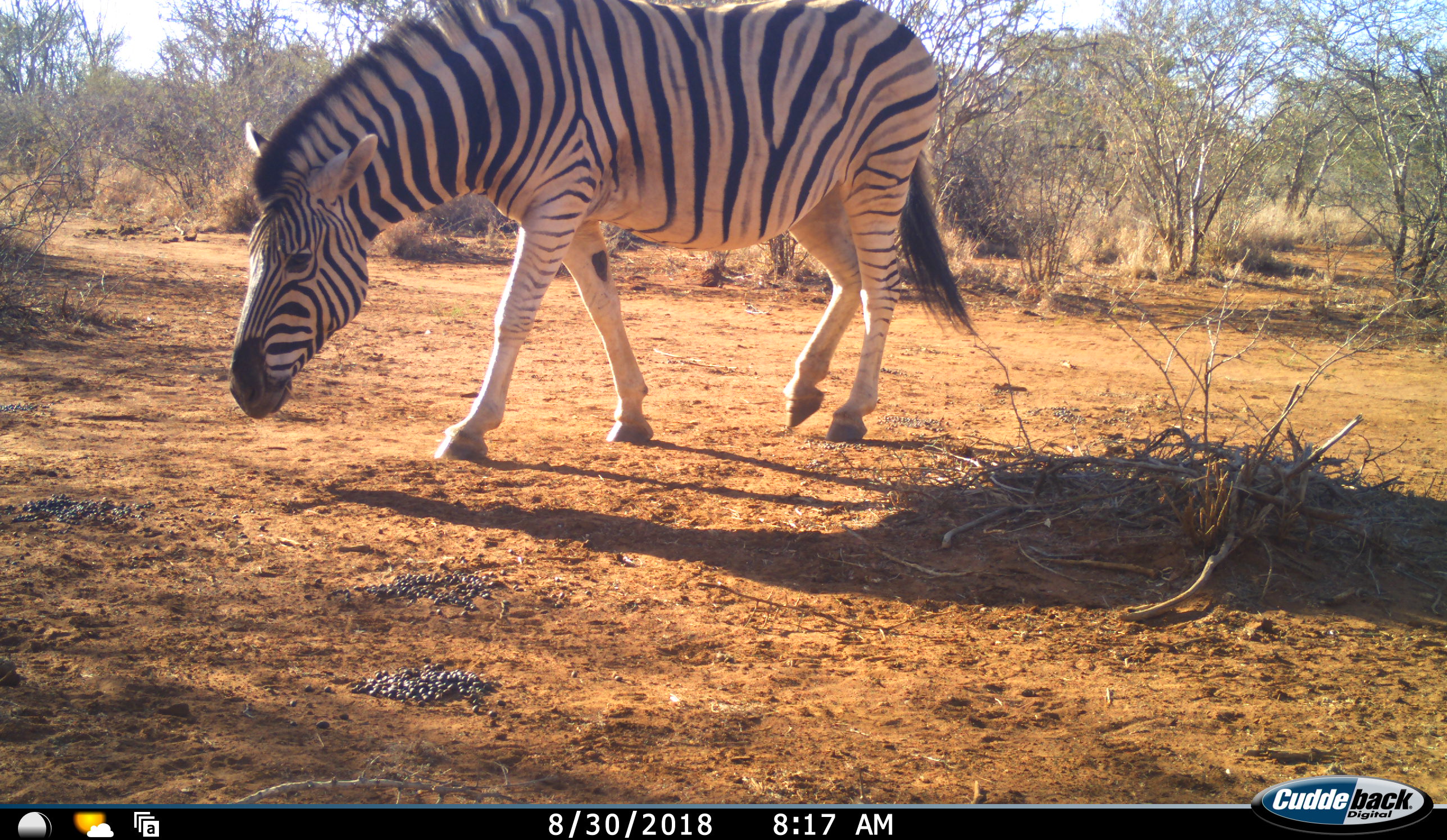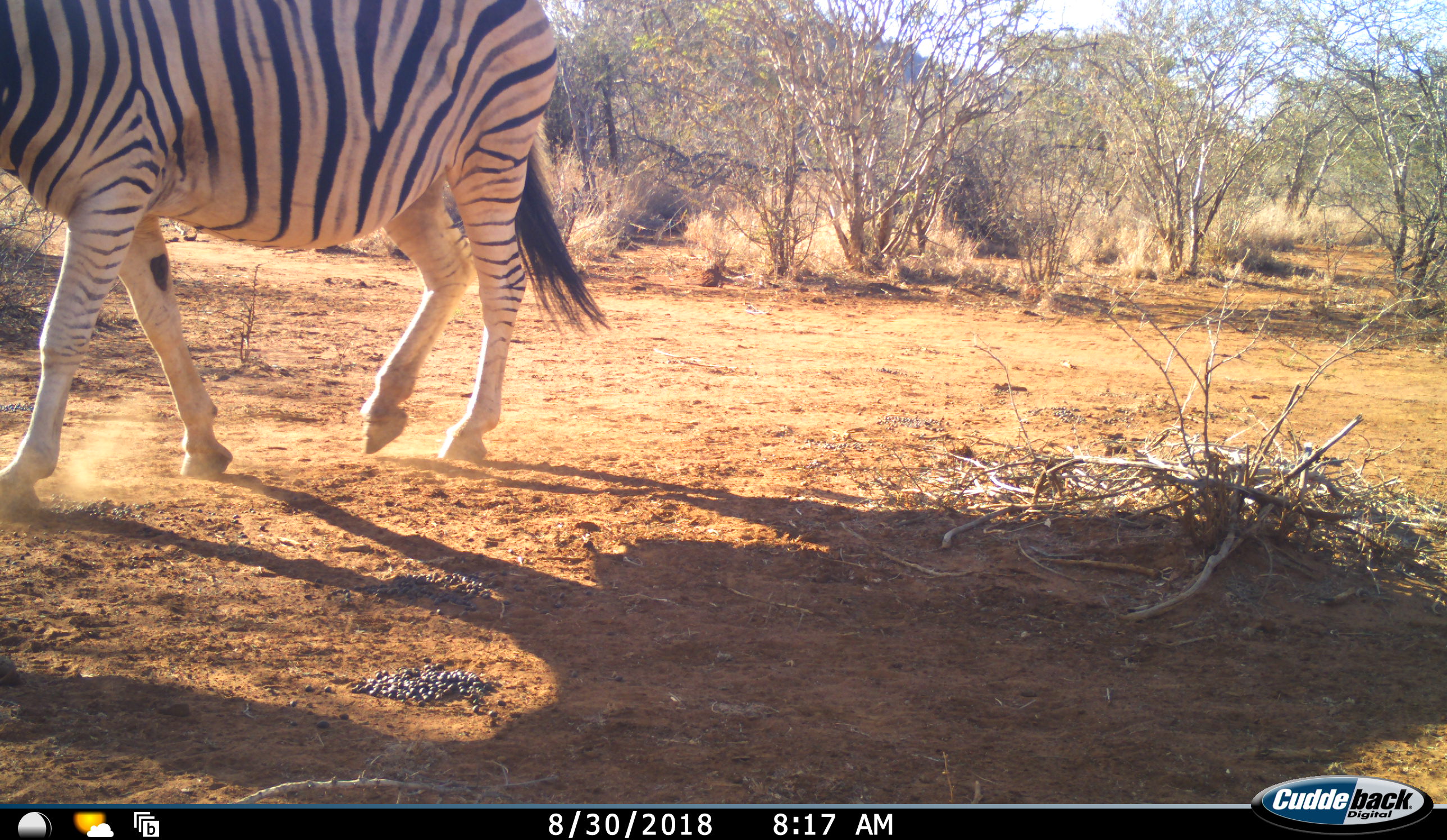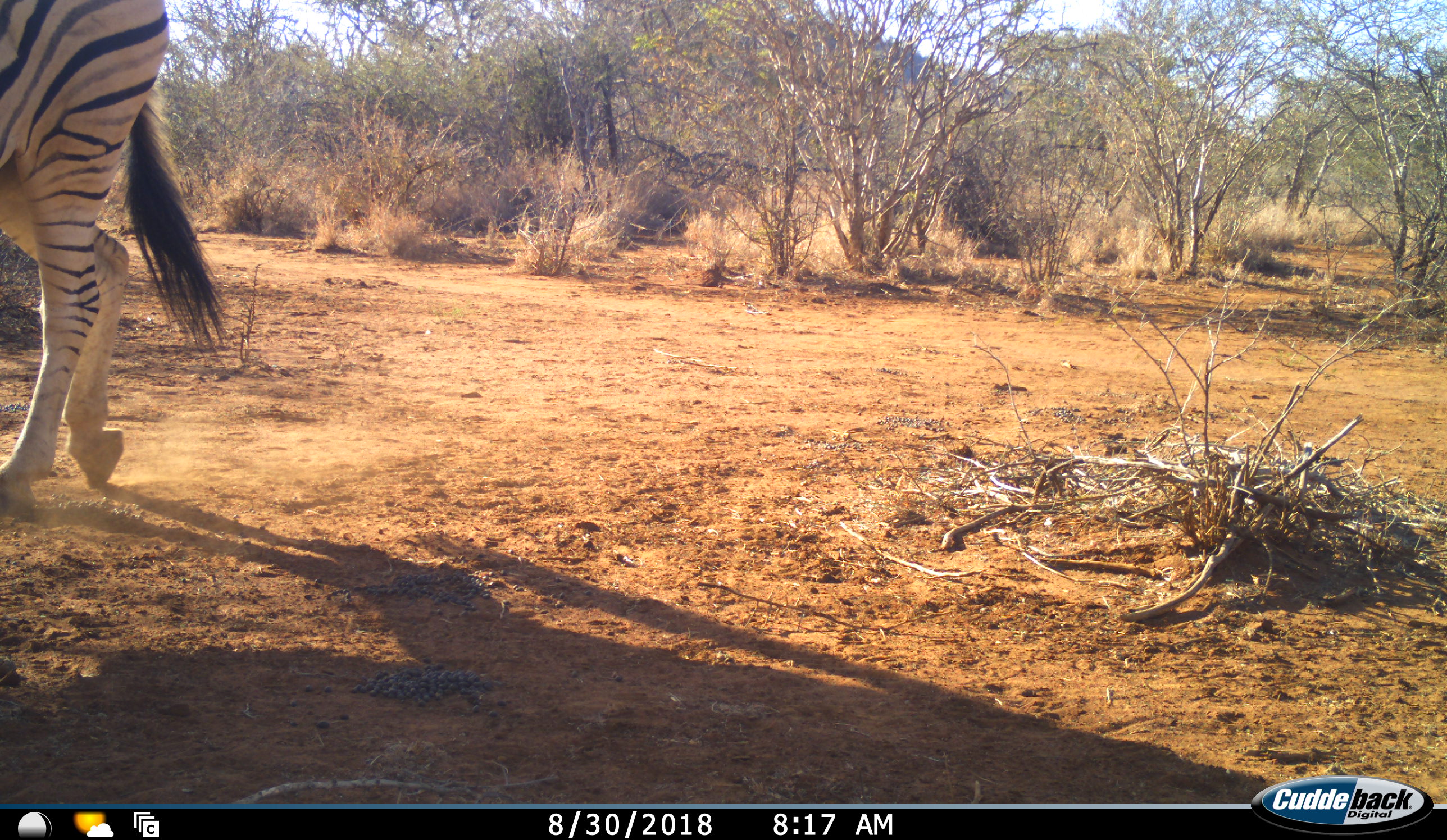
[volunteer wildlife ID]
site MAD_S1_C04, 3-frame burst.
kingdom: Animalia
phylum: Chordata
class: Mammalia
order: Perissodactyla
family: Equidae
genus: Equus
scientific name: Equus quagga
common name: plains zebra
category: zebraplains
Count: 1.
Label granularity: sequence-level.